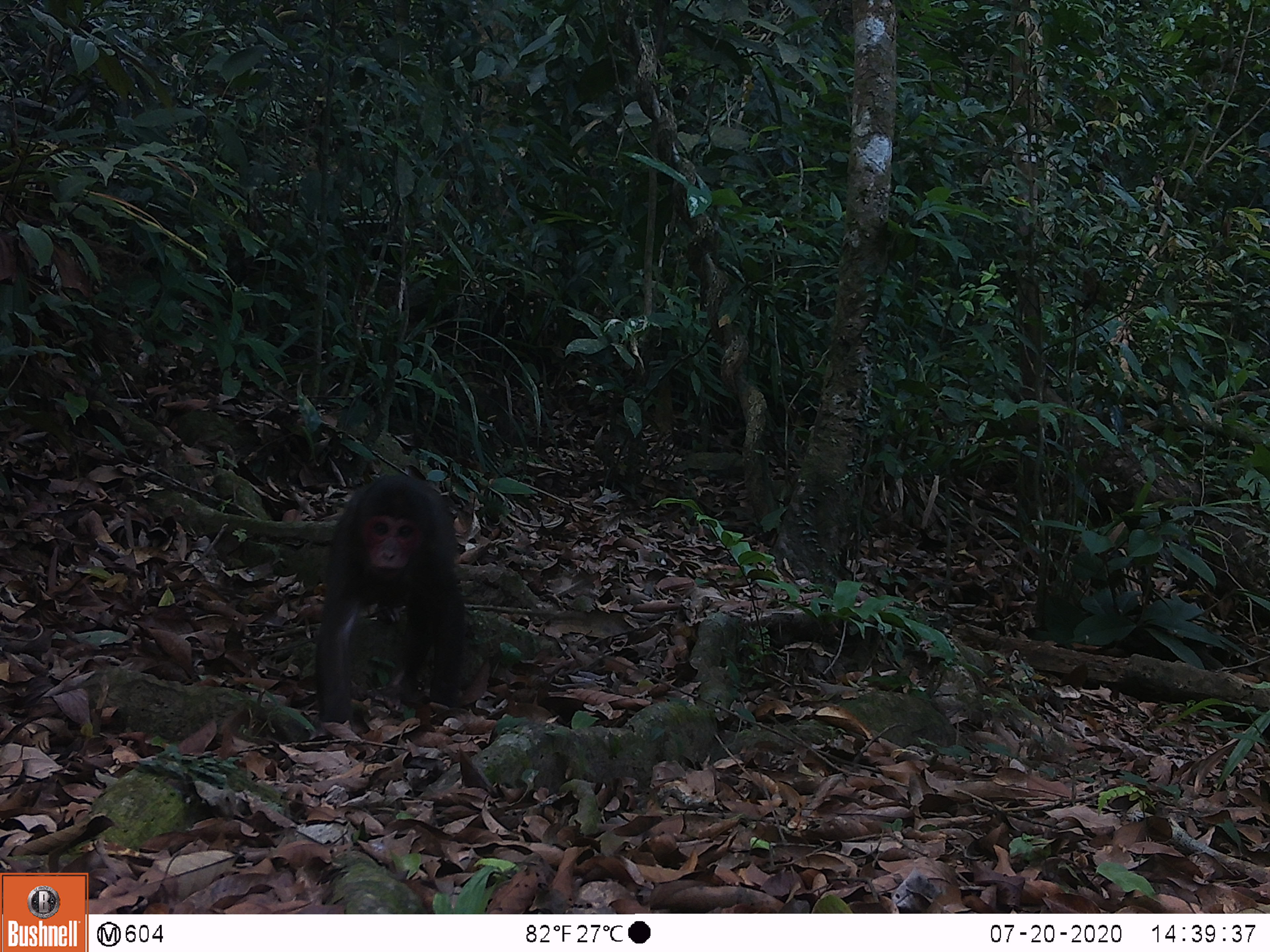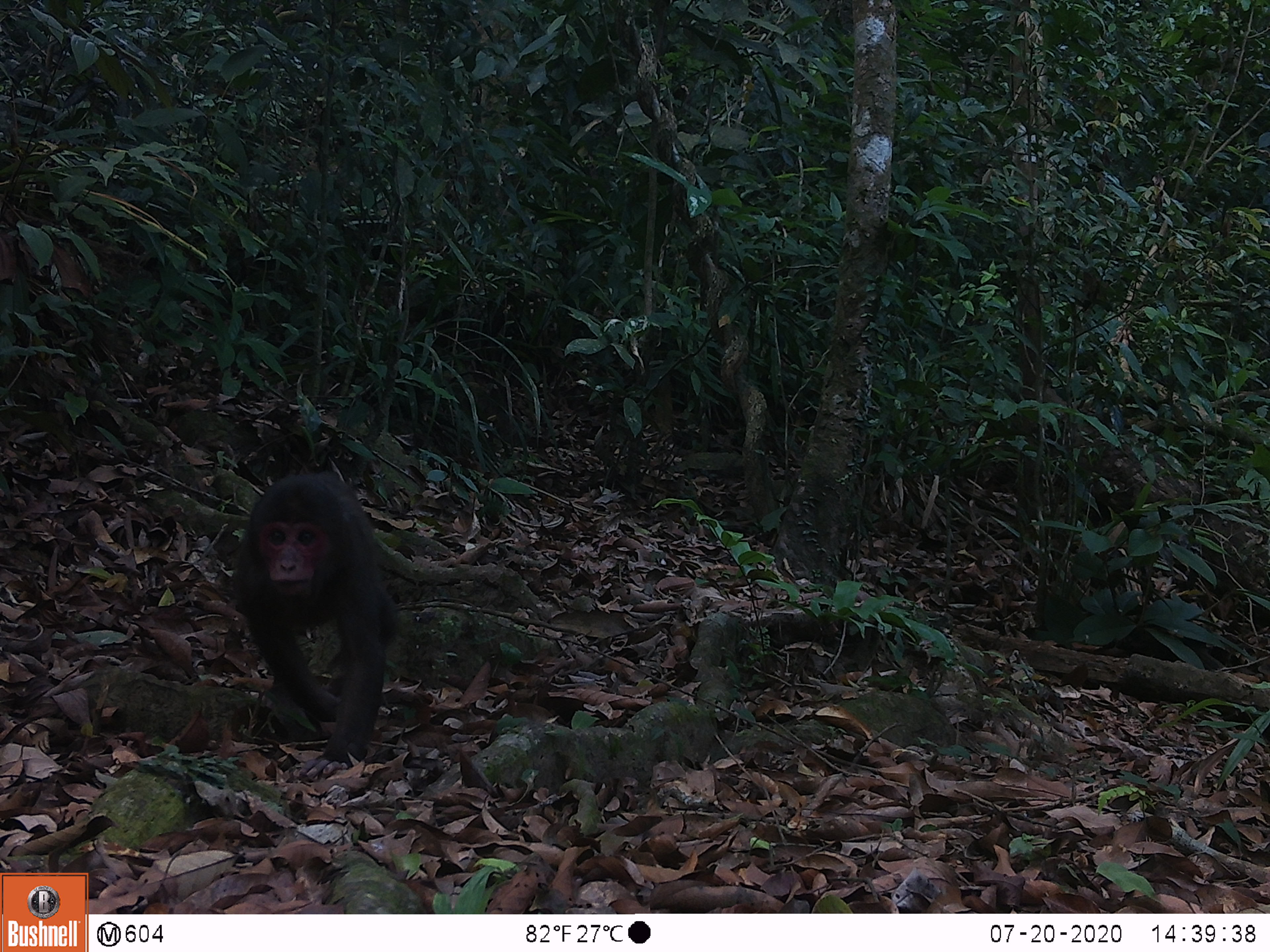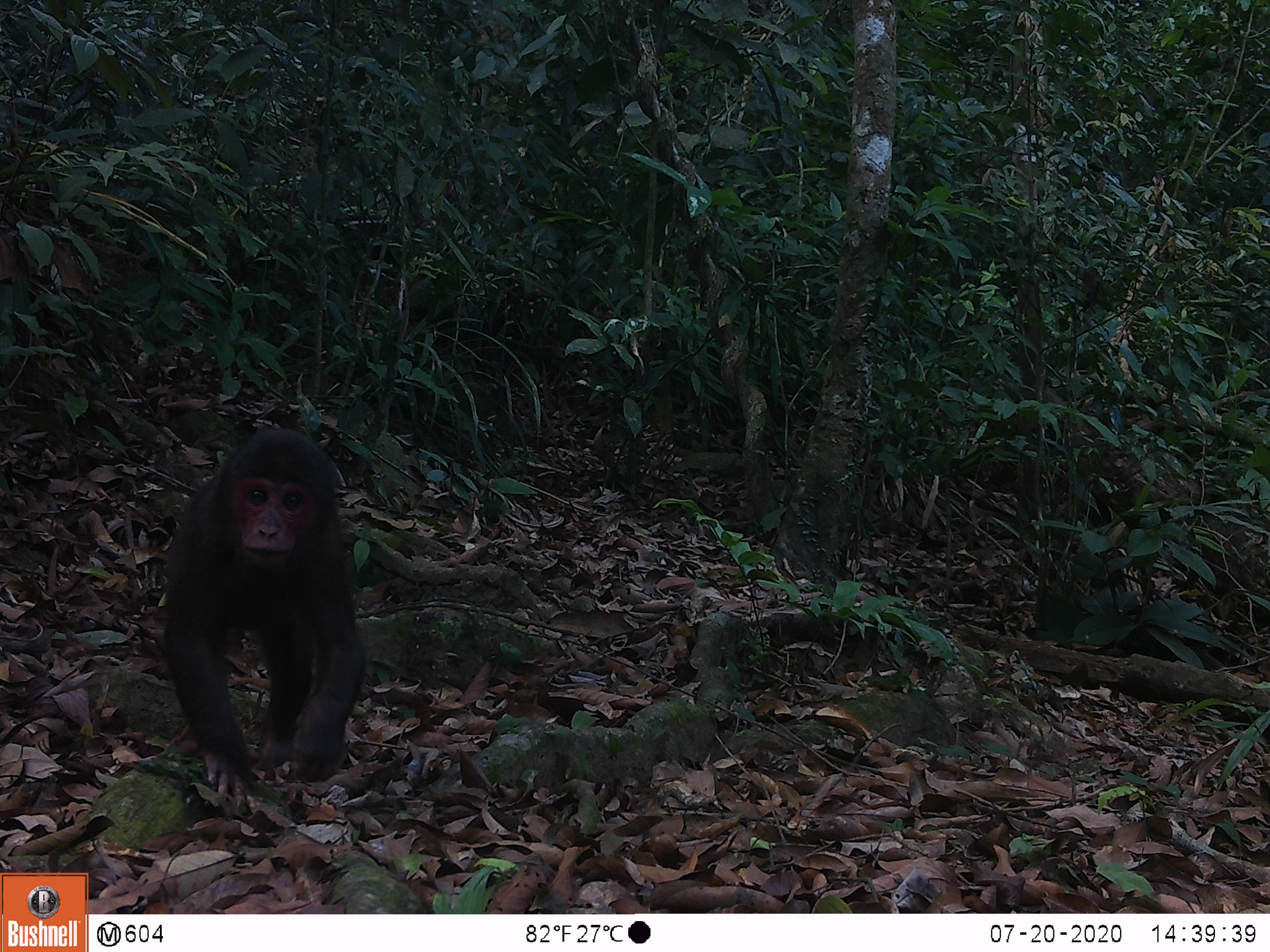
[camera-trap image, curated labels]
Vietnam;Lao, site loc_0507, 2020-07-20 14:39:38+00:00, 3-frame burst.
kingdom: Animalia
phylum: Chordata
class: Mammalia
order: Primates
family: Cercopithecidae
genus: Macaca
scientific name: Macaca arctoides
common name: stump-tailed macaque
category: stump tailed macaque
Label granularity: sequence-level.